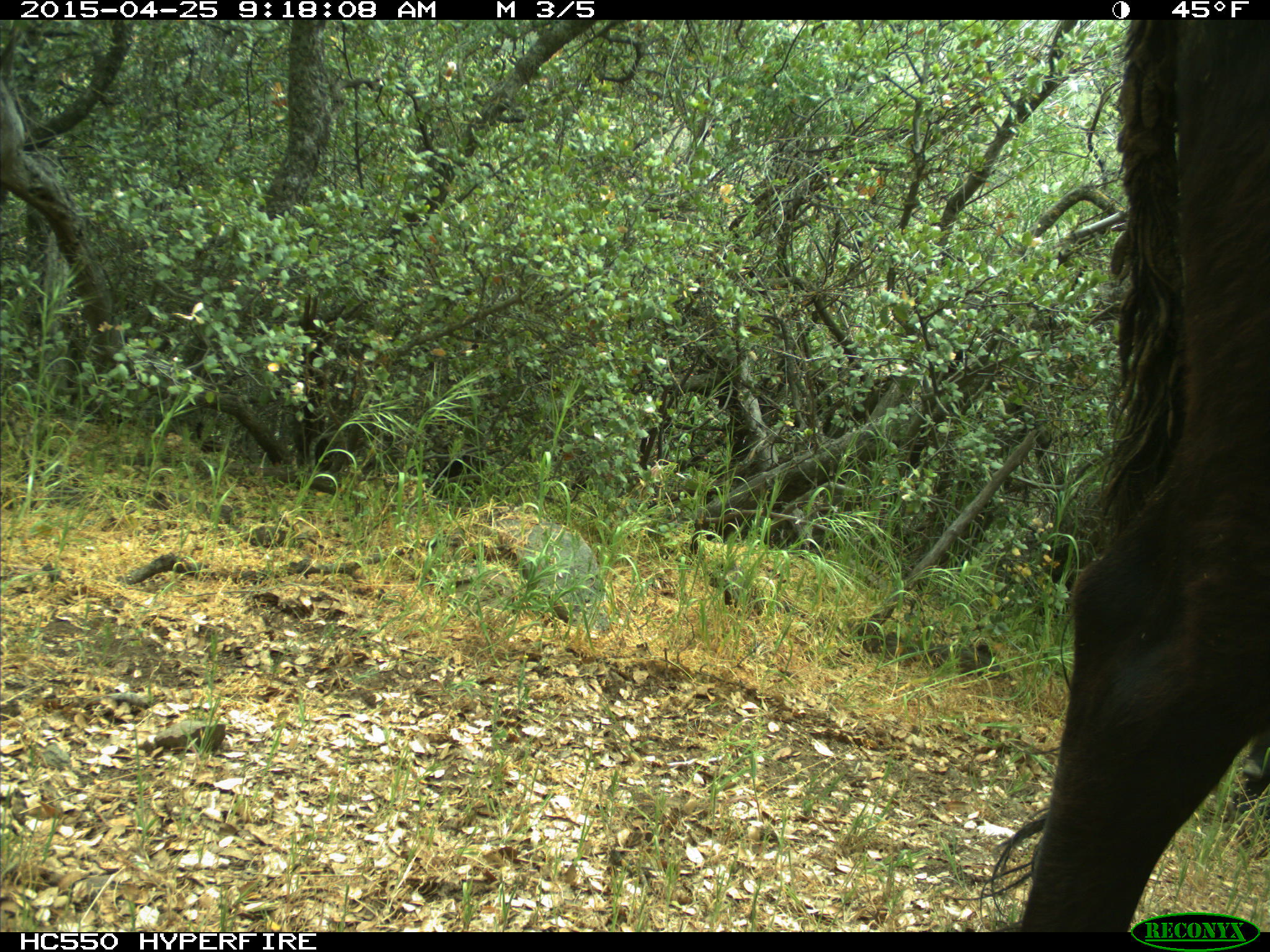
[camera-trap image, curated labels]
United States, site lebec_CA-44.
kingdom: Animalia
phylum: Chordata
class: Mammalia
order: Artiodactyla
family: Suidae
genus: Sus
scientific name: Sus scrofa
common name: wild boar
Sus scrofa (wild boar).